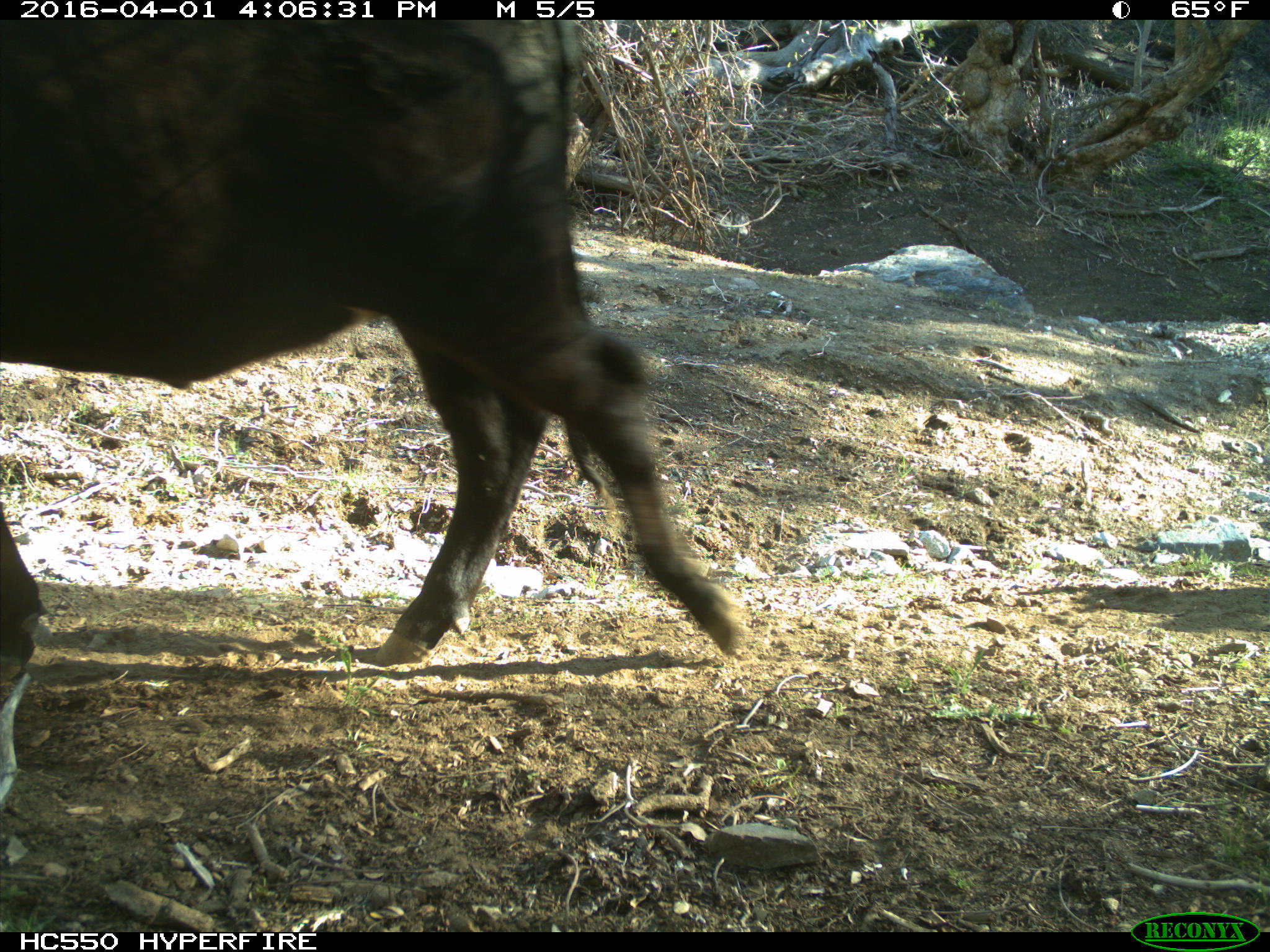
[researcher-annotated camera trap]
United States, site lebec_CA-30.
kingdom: Animalia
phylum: Chordata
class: Mammalia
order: Artiodactyla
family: Bovidae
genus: Bos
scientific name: Bos taurus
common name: domestic cow